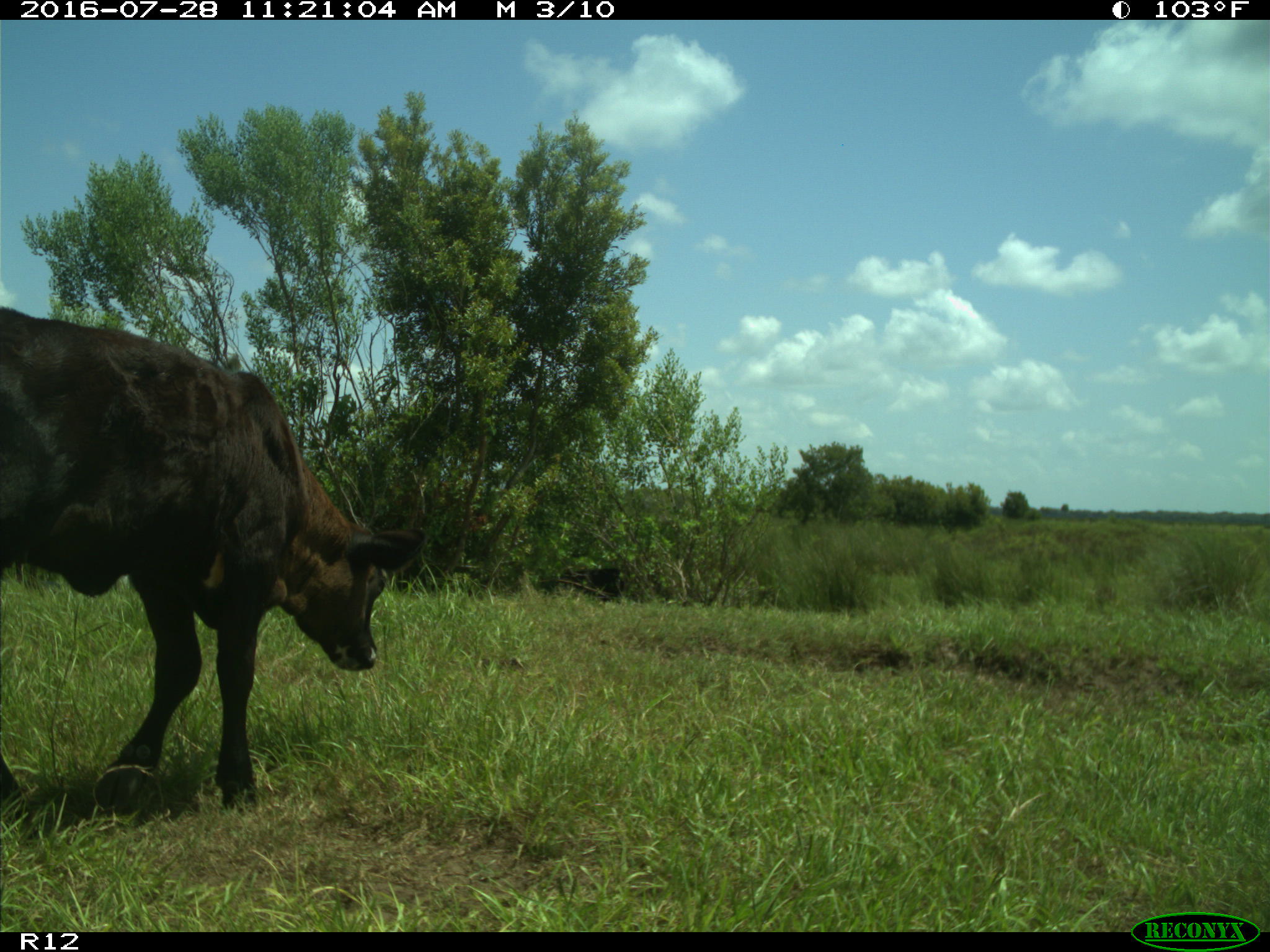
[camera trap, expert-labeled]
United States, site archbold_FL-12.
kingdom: Animalia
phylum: Chordata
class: Mammalia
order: Artiodactyla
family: Bovidae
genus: Bos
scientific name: Bos taurus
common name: domestic cow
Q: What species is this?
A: Bos taurus (domestic cow).